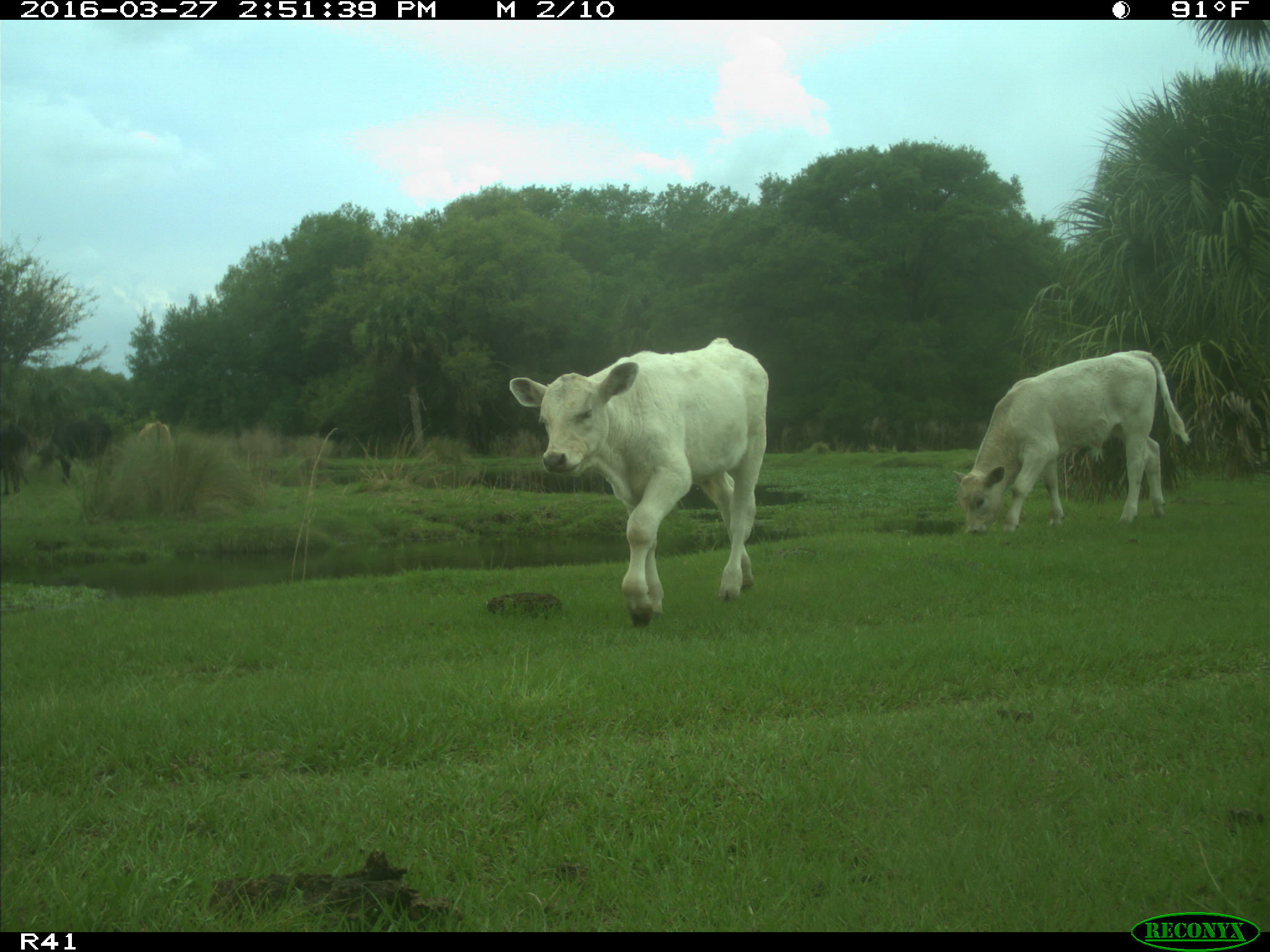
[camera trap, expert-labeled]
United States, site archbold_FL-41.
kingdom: Animalia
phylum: Chordata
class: Mammalia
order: Artiodactyla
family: Bovidae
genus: Bos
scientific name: Bos taurus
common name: domestic cow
Bos taurus (domestic cow).